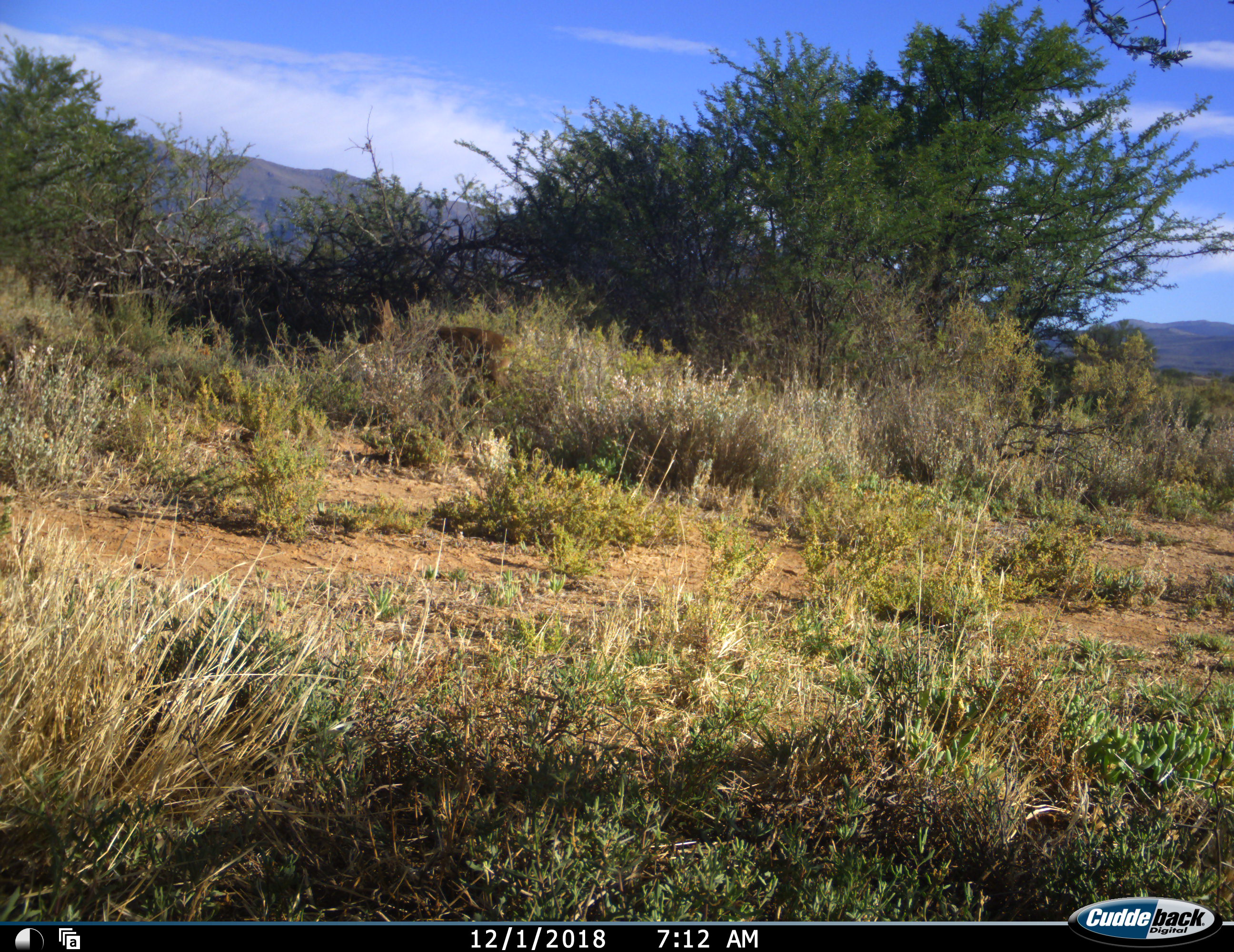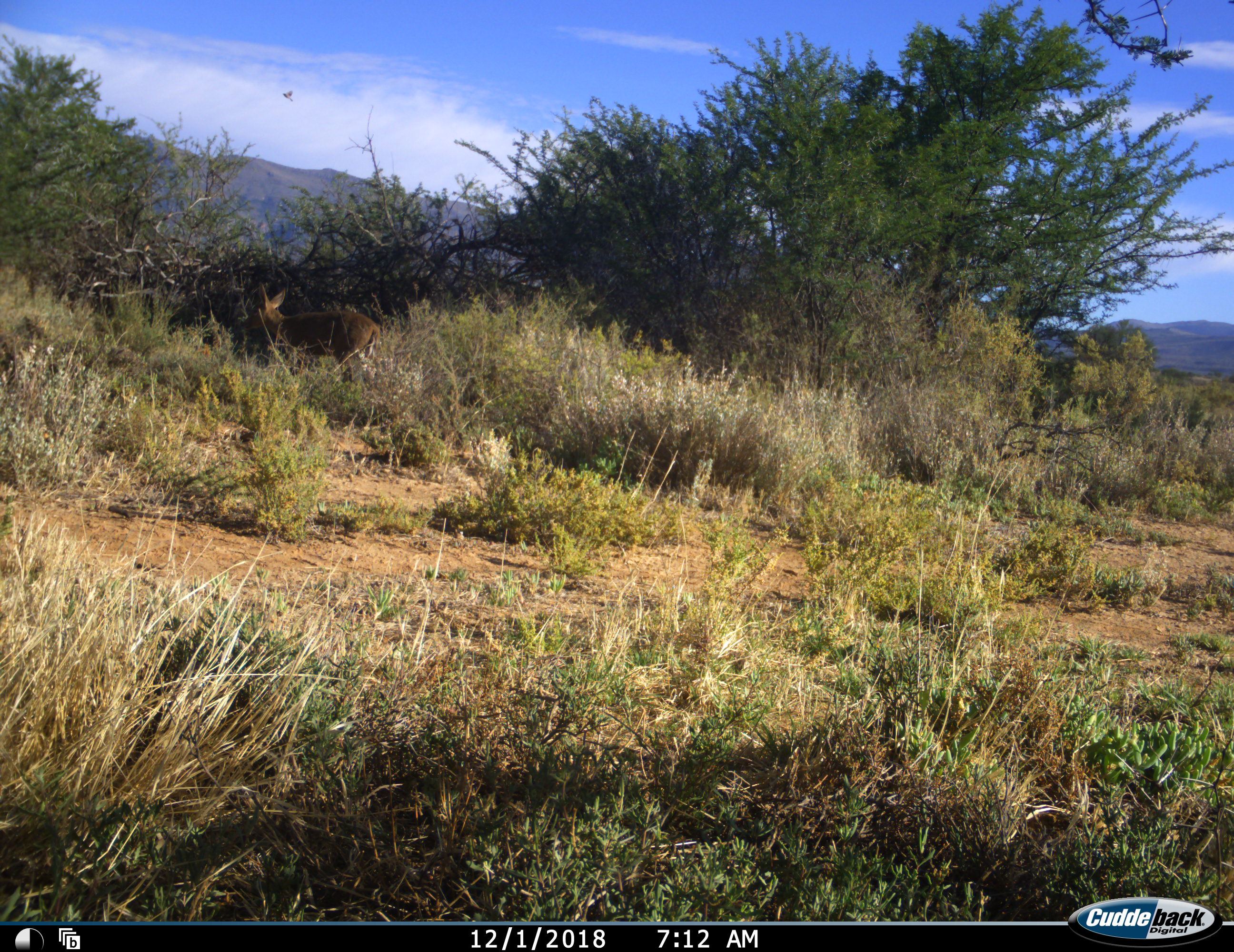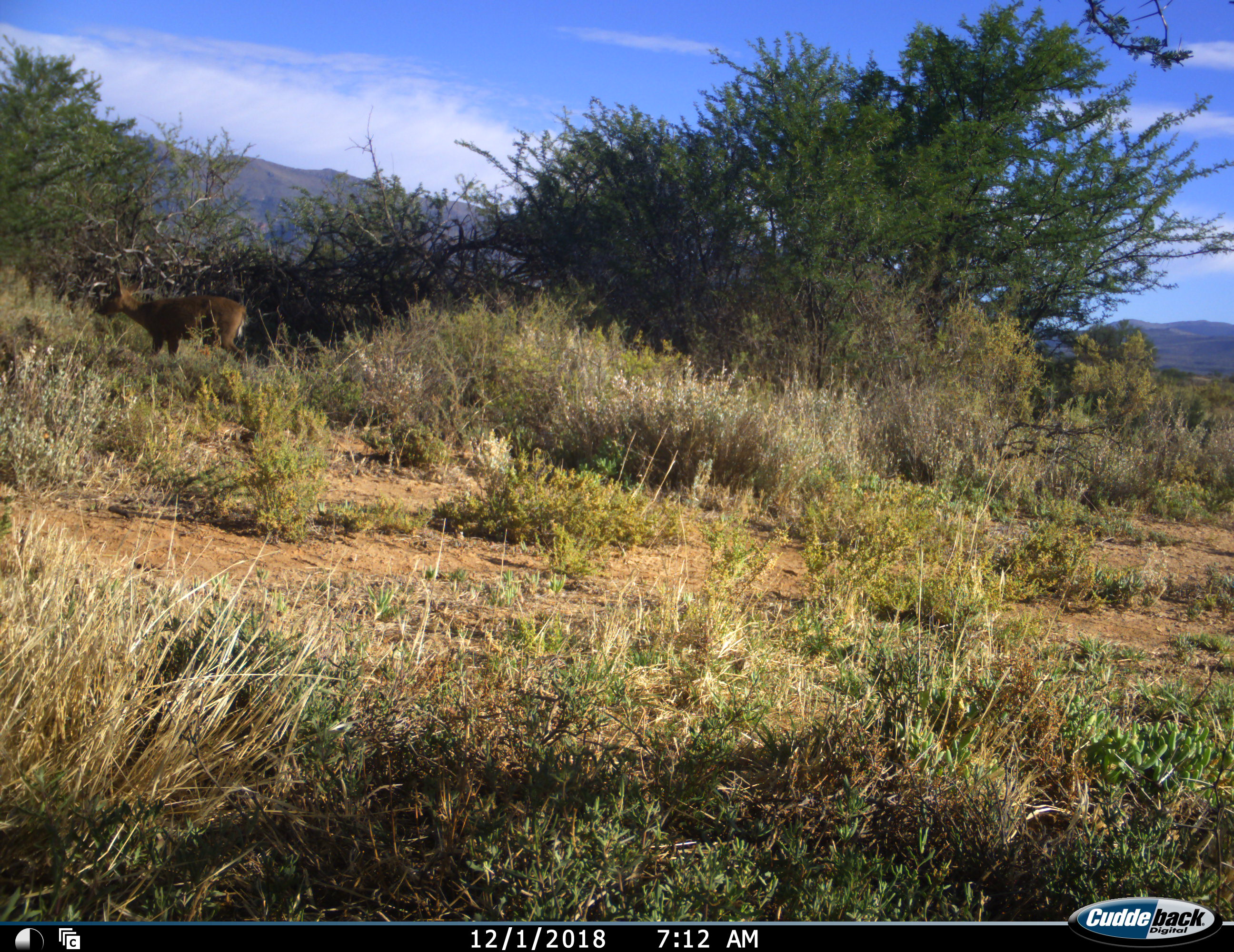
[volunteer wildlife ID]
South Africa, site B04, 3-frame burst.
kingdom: Animalia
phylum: Chordata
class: Aves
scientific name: Aves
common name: bird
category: birdother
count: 1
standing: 20%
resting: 0%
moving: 100%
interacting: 0%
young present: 0%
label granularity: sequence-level